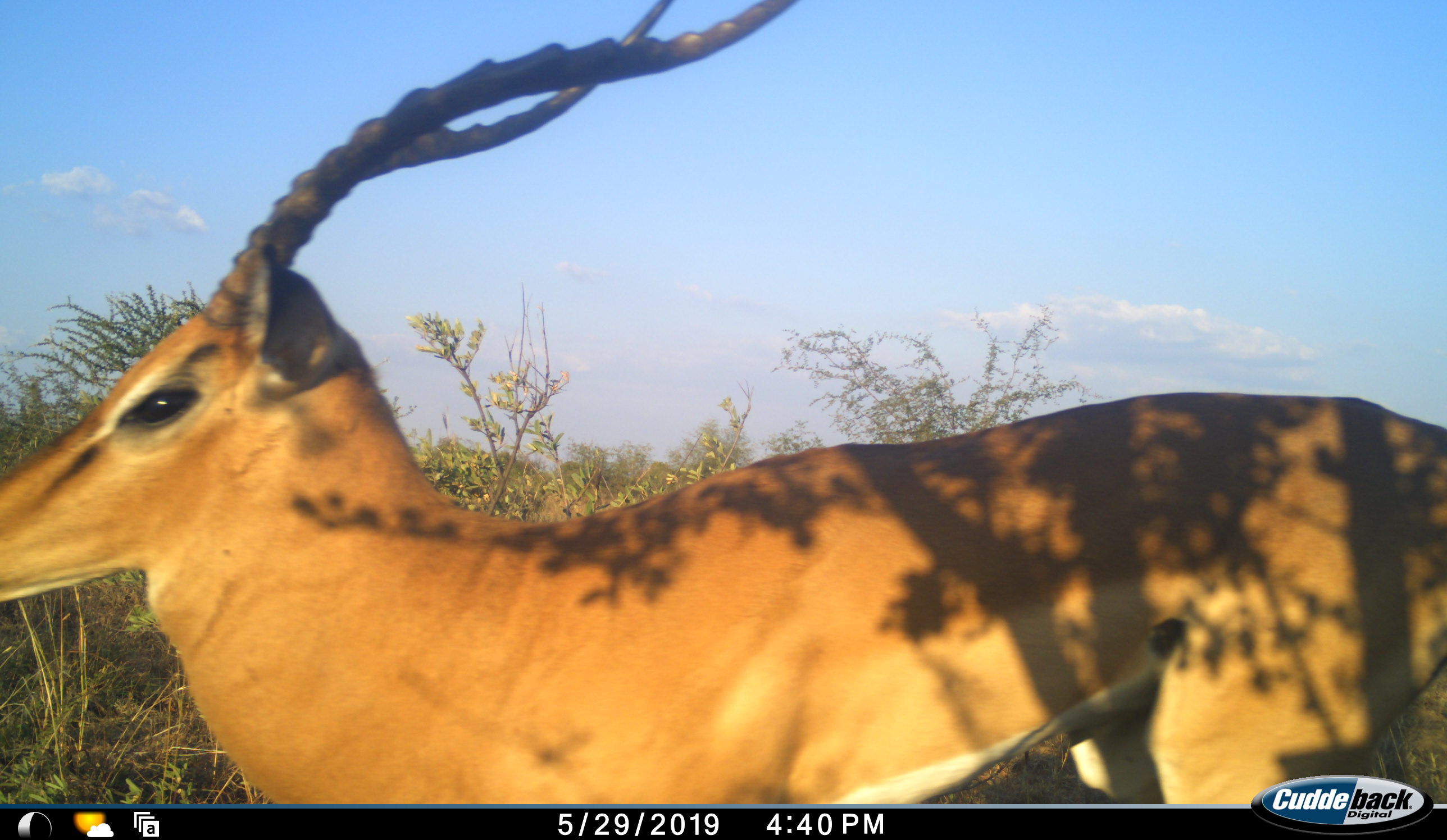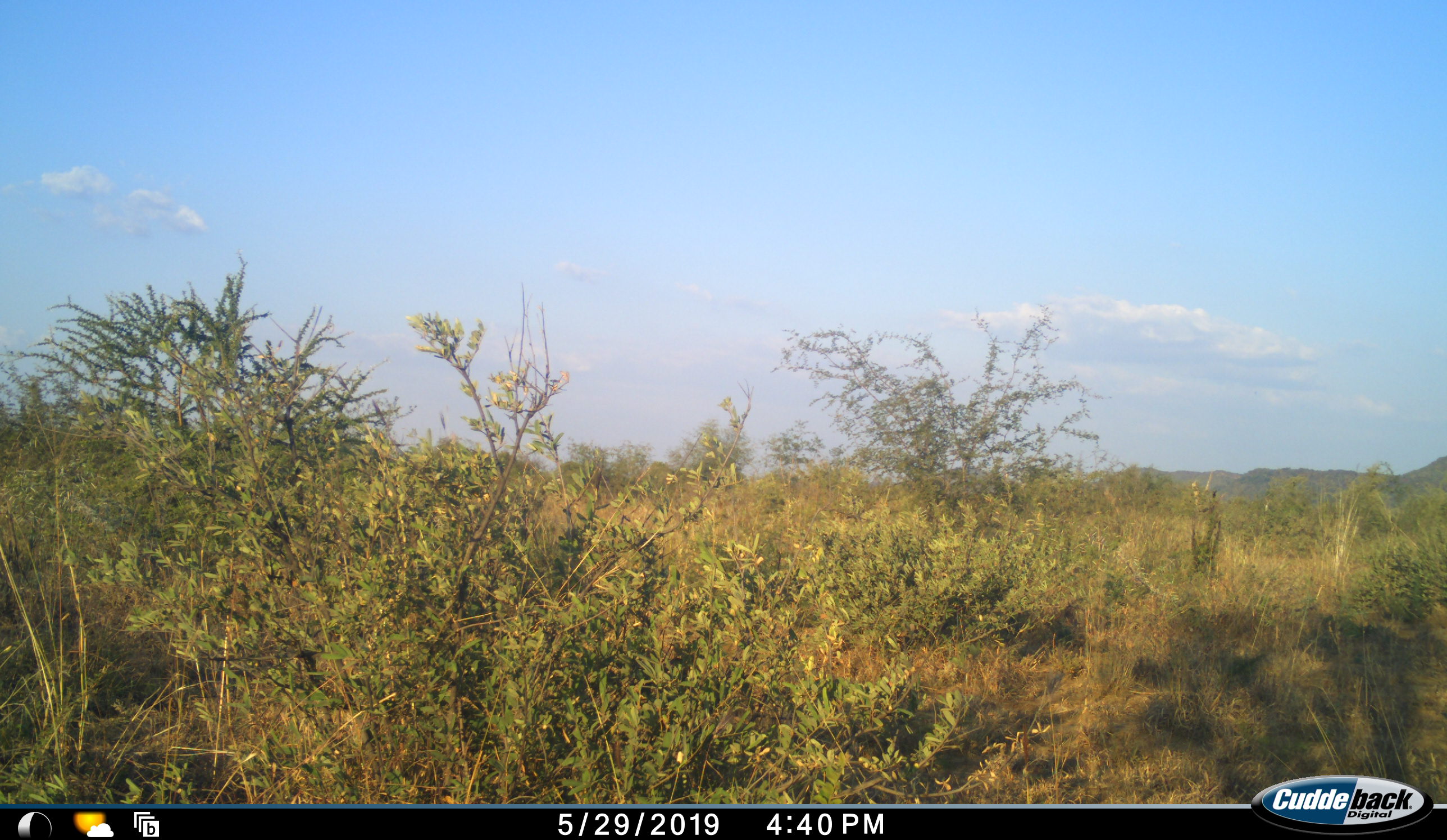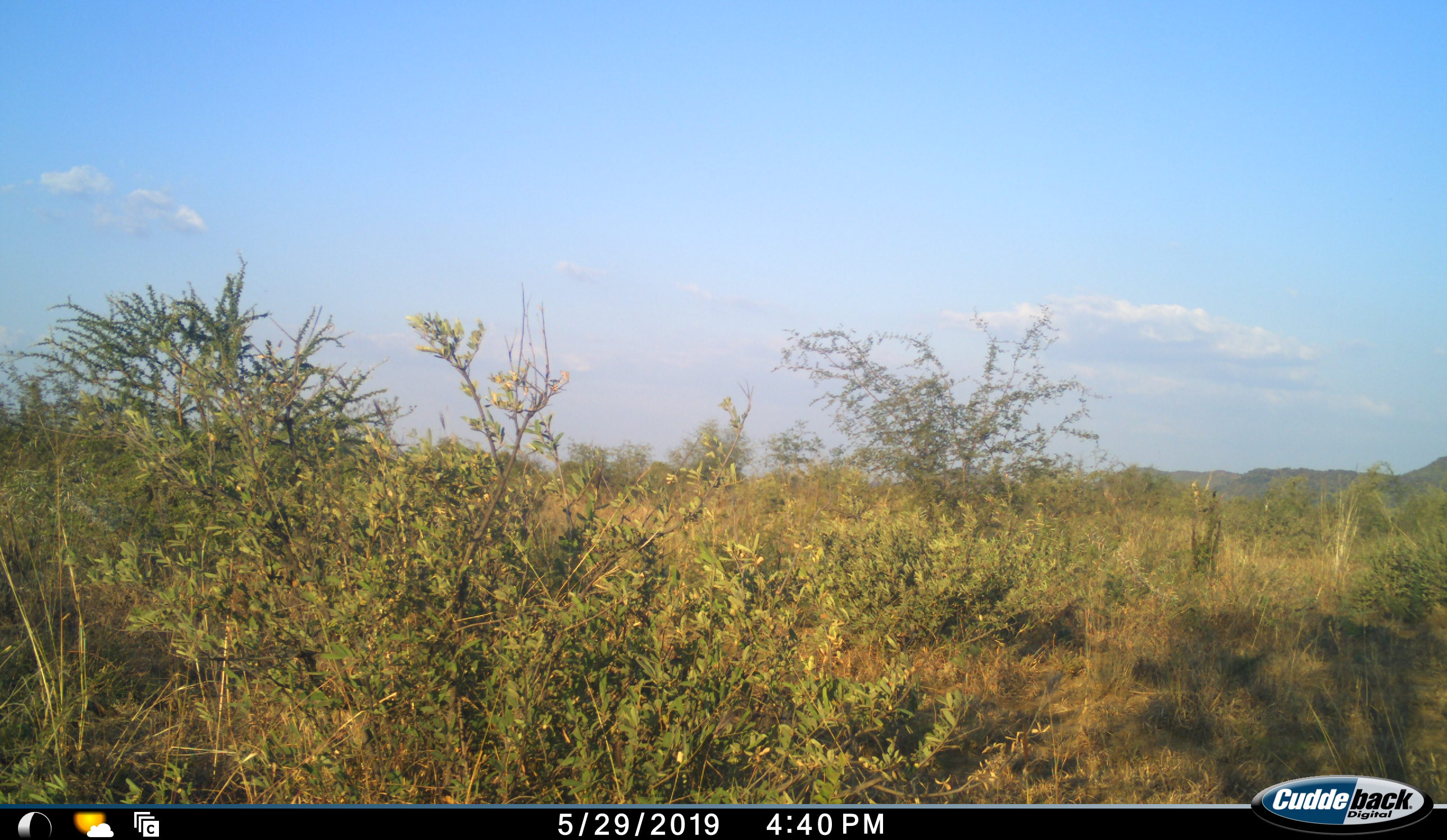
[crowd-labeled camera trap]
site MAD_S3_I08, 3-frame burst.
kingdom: Animalia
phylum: Chordata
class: Mammalia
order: Artiodactyla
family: Bovidae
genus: Aepyceros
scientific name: Aepyceros melampus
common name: impala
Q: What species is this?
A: Impala (Aepyceros melampus).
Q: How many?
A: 1.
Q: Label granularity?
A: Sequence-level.